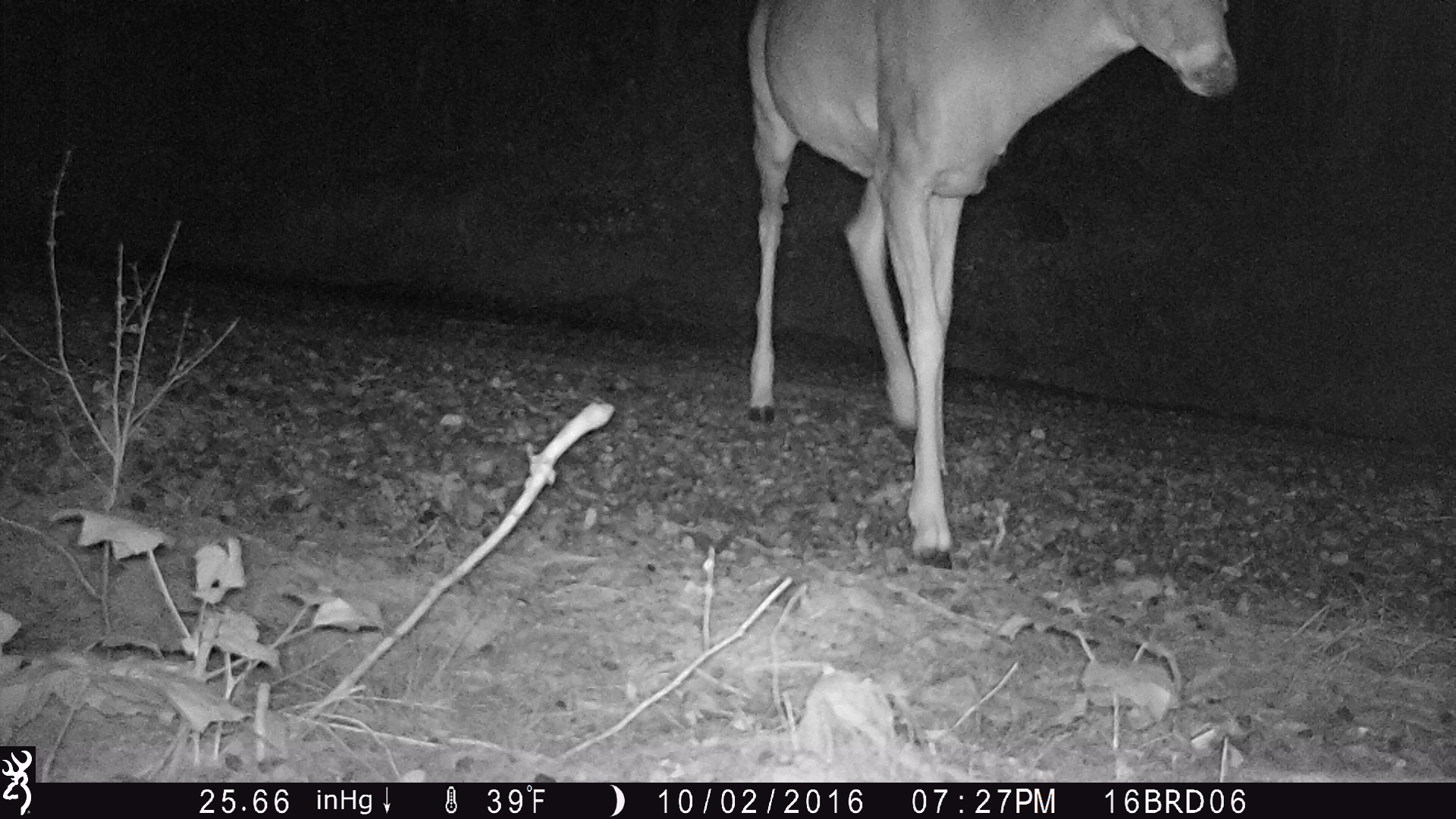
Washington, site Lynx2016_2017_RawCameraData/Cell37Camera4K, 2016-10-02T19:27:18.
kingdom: Animalia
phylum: Chordata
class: Mammalia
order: Artiodactyla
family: Cervidae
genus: Odocoileus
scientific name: Odocoileus virginianus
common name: white-tailed deer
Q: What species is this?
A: Odocoileus virginianus (white-tailed deer).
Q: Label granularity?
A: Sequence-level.